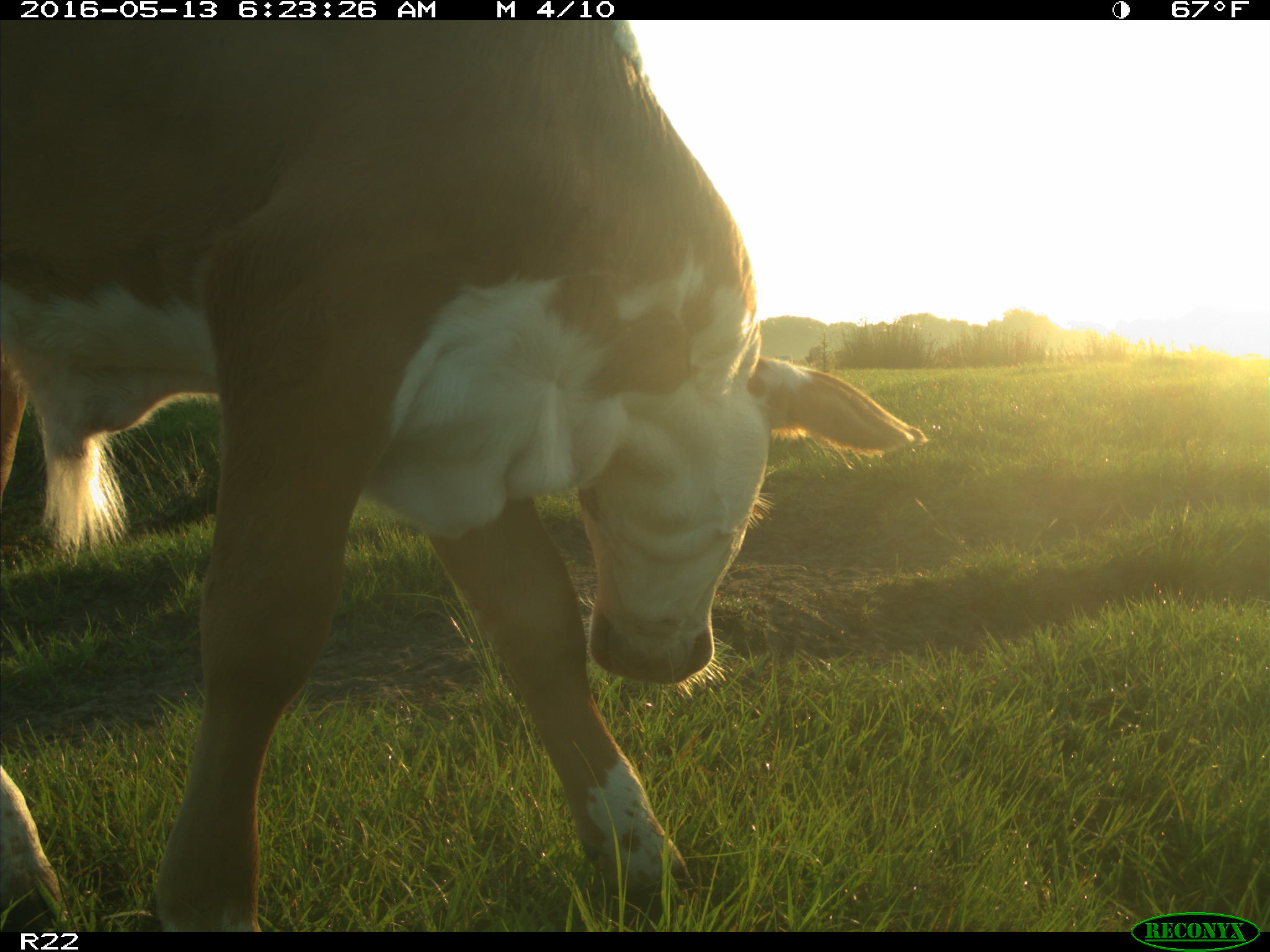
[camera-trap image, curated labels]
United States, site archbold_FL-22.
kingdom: Animalia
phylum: Chordata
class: Mammalia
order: Artiodactyla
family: Bovidae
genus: Bos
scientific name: Bos taurus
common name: domestic cow